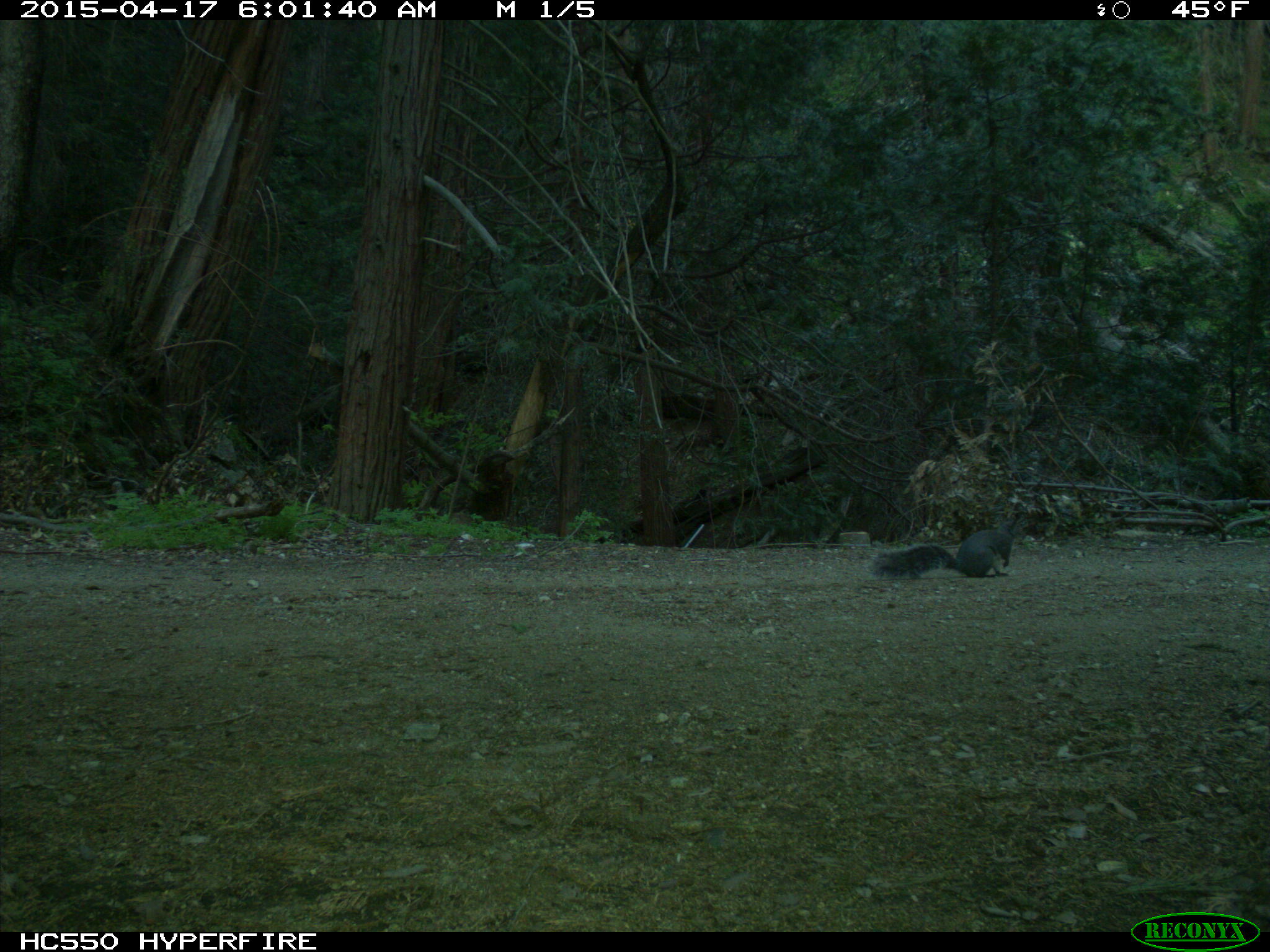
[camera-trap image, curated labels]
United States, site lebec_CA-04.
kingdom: Animalia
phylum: Chordata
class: Mammalia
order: Rodentia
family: Sciuridae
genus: Sciurus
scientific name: Sciurus carolinensis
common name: eastern gray squirrel